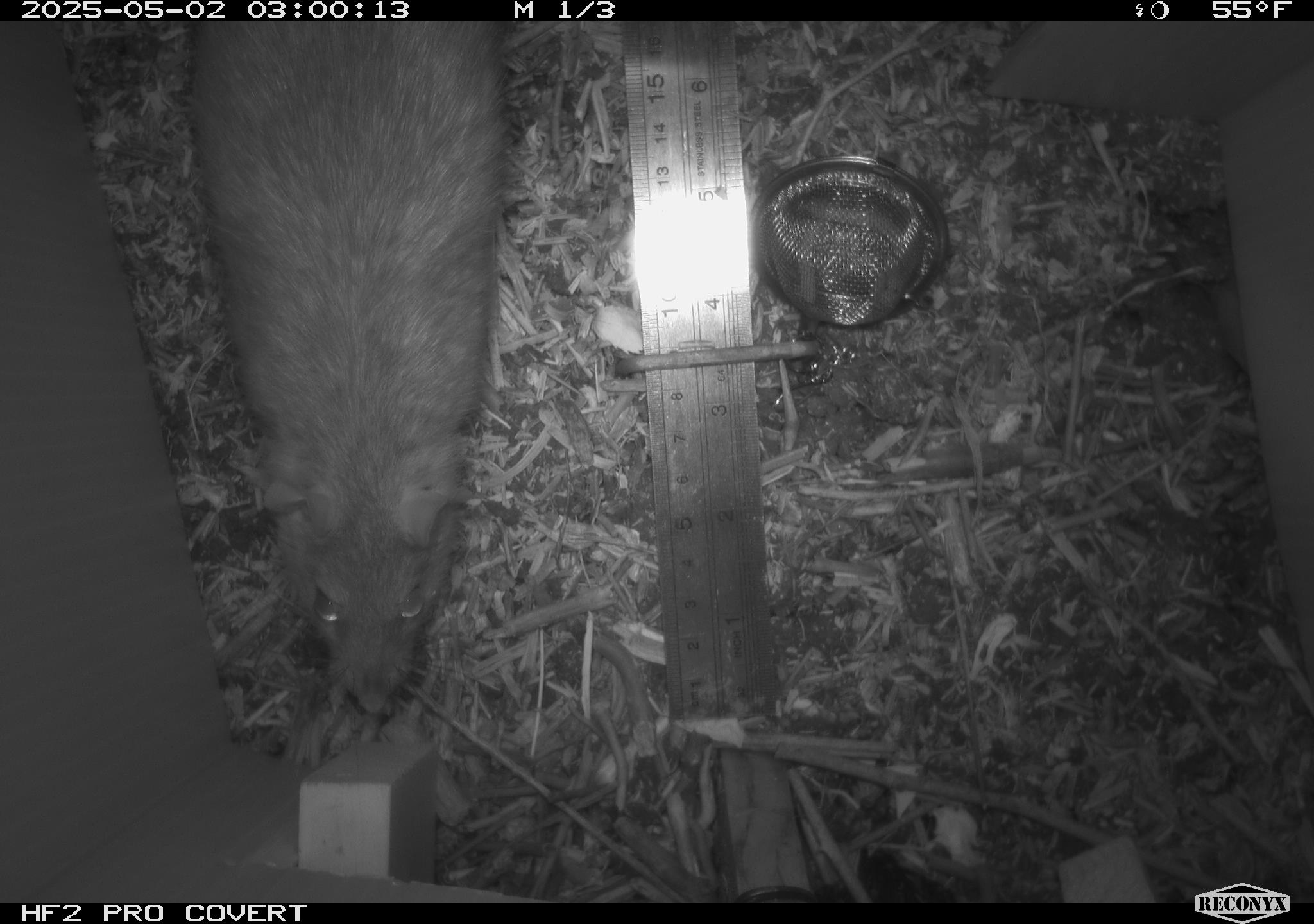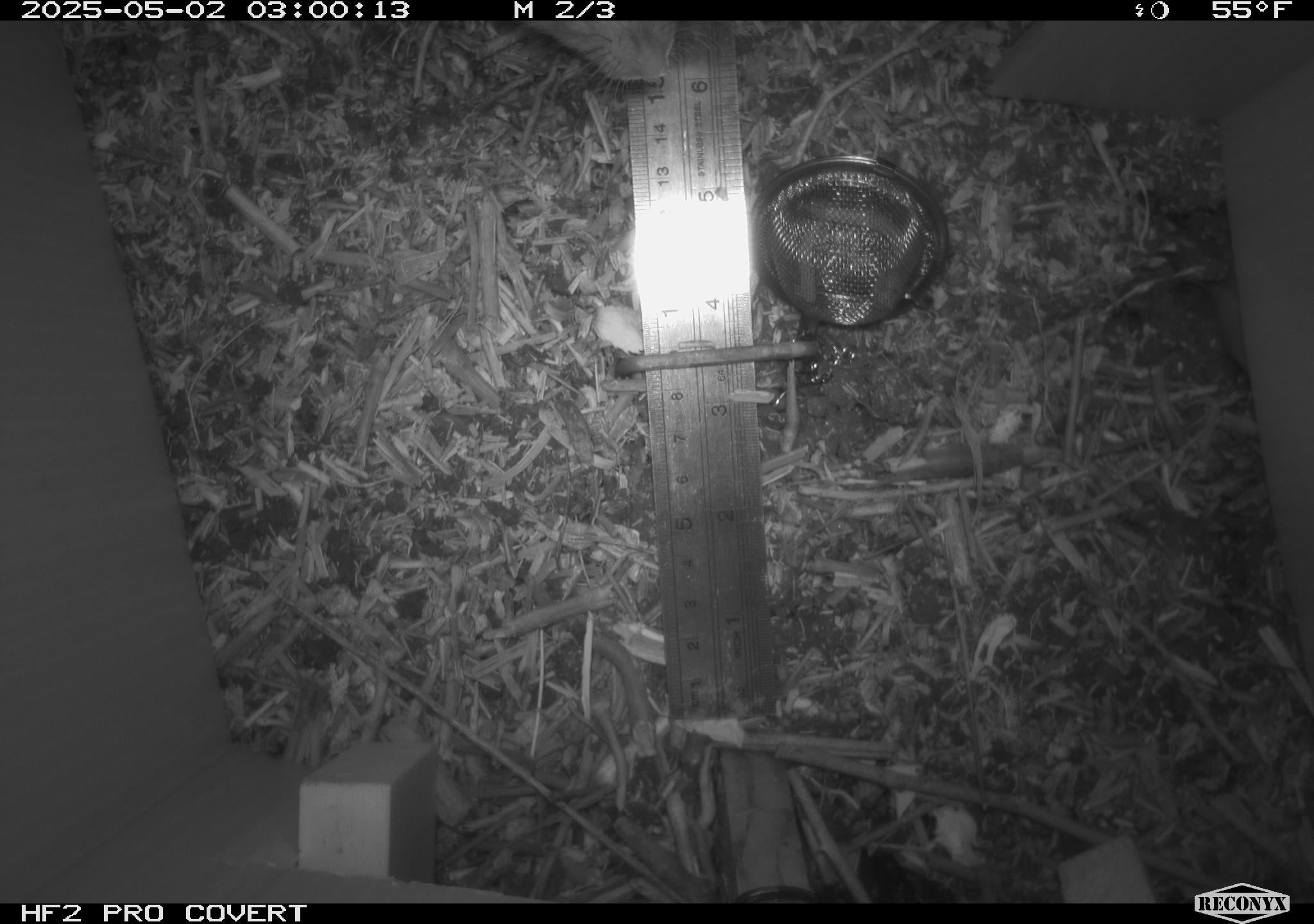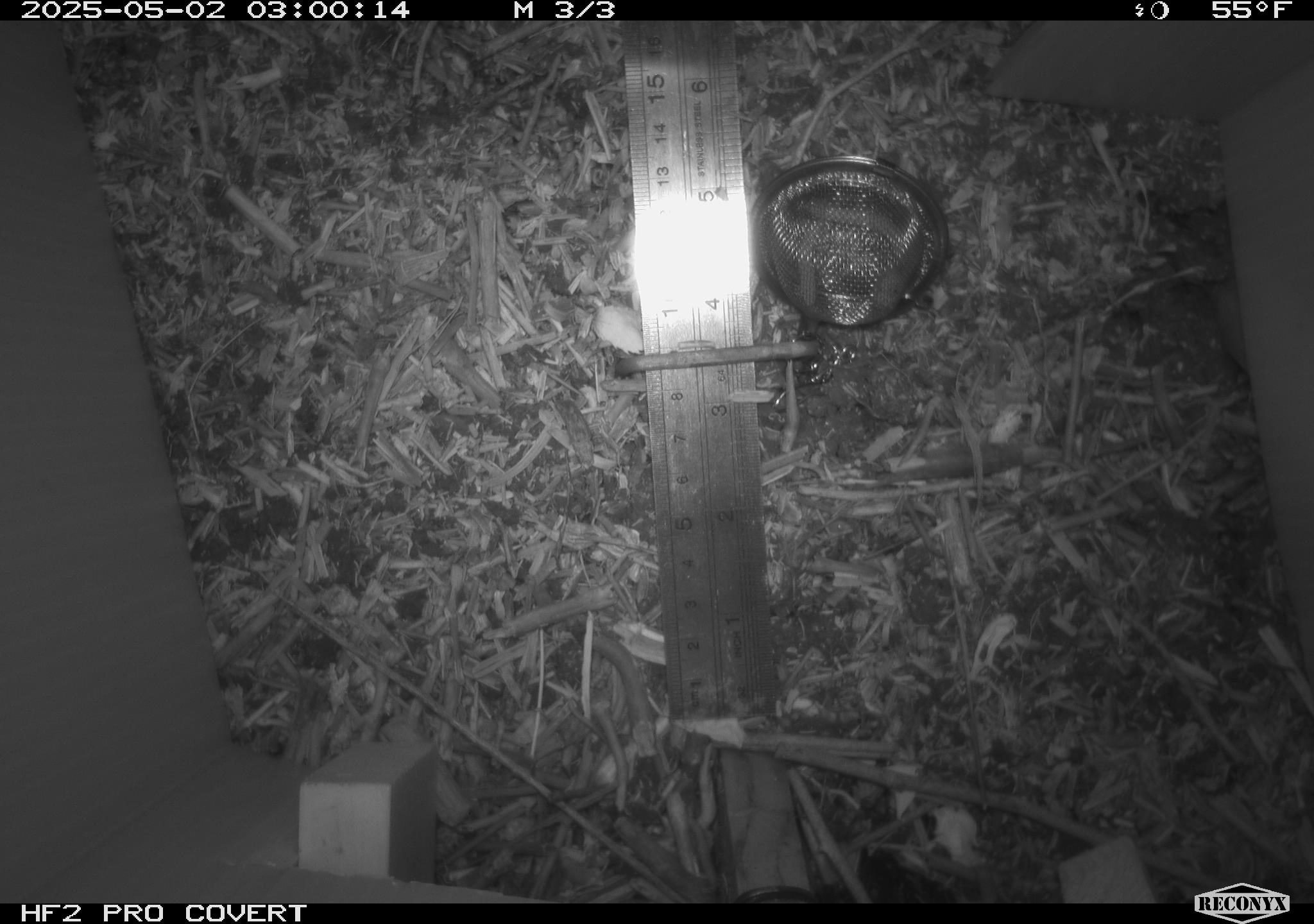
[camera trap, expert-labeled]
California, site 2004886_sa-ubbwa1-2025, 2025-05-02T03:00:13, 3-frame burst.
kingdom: Animalia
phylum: Chordata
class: Mammalia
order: Rodentia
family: Muridae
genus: Rattus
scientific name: Rattus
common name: rat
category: rattus species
Rattus species (rat) (Rattus).